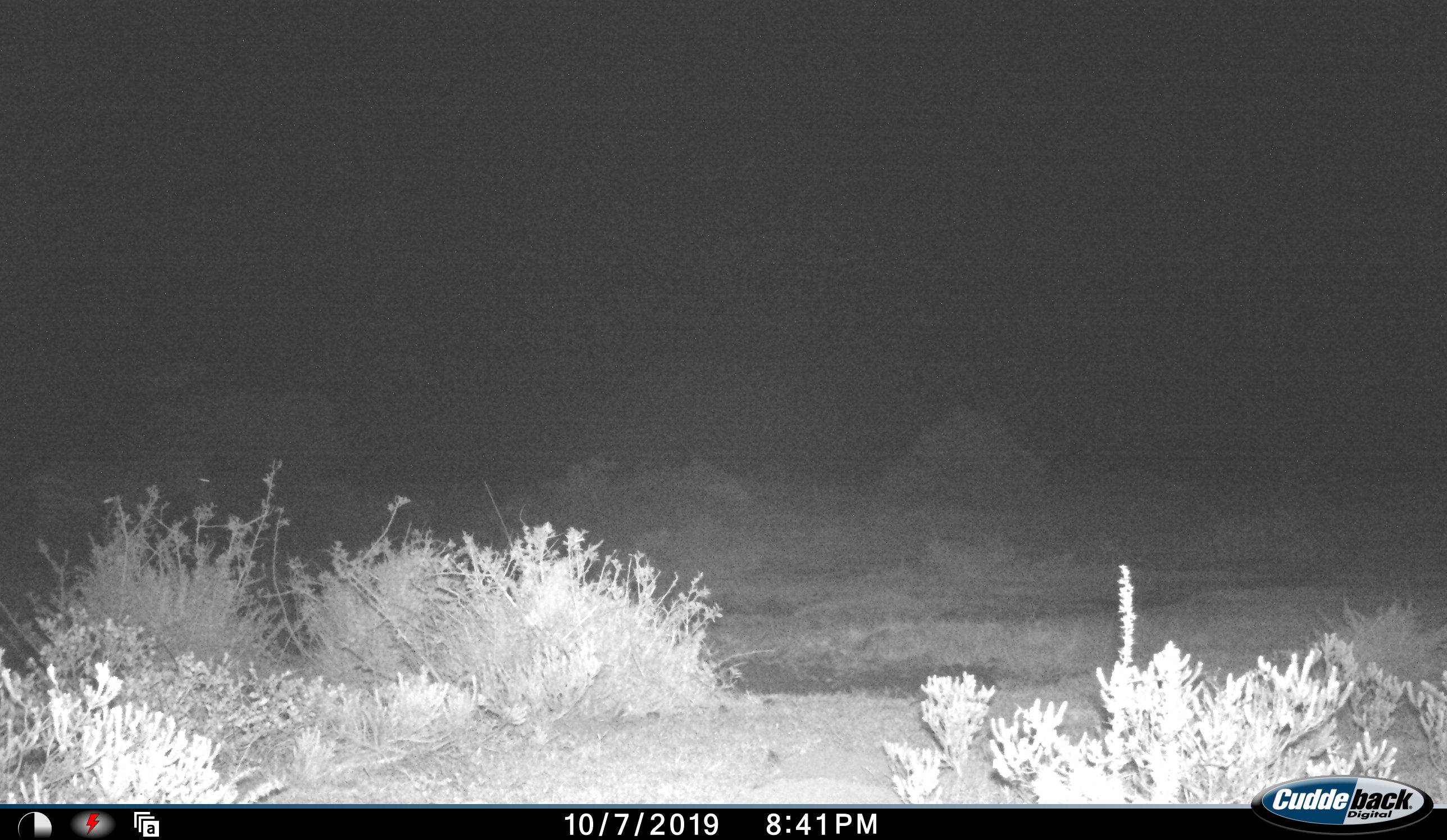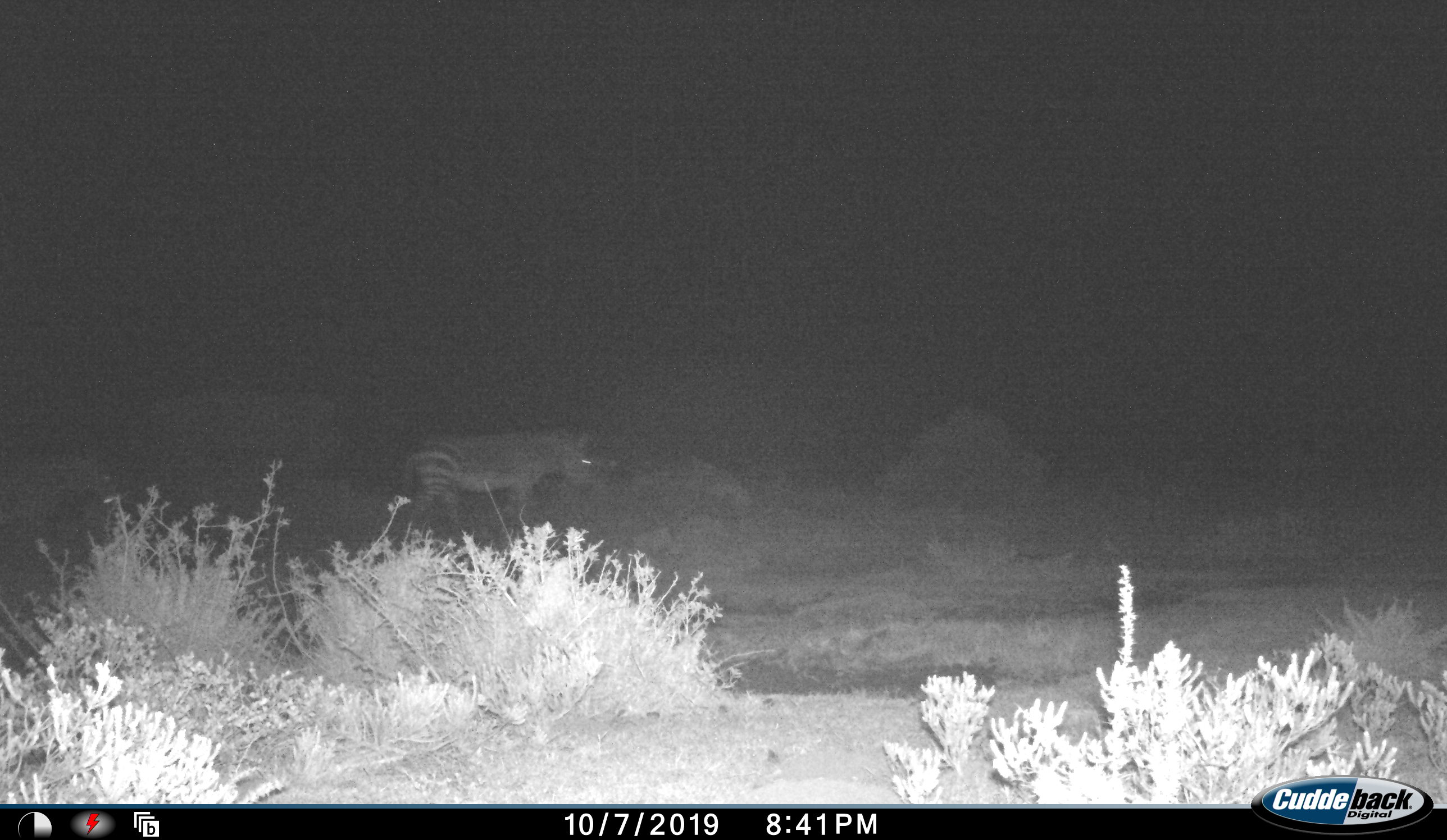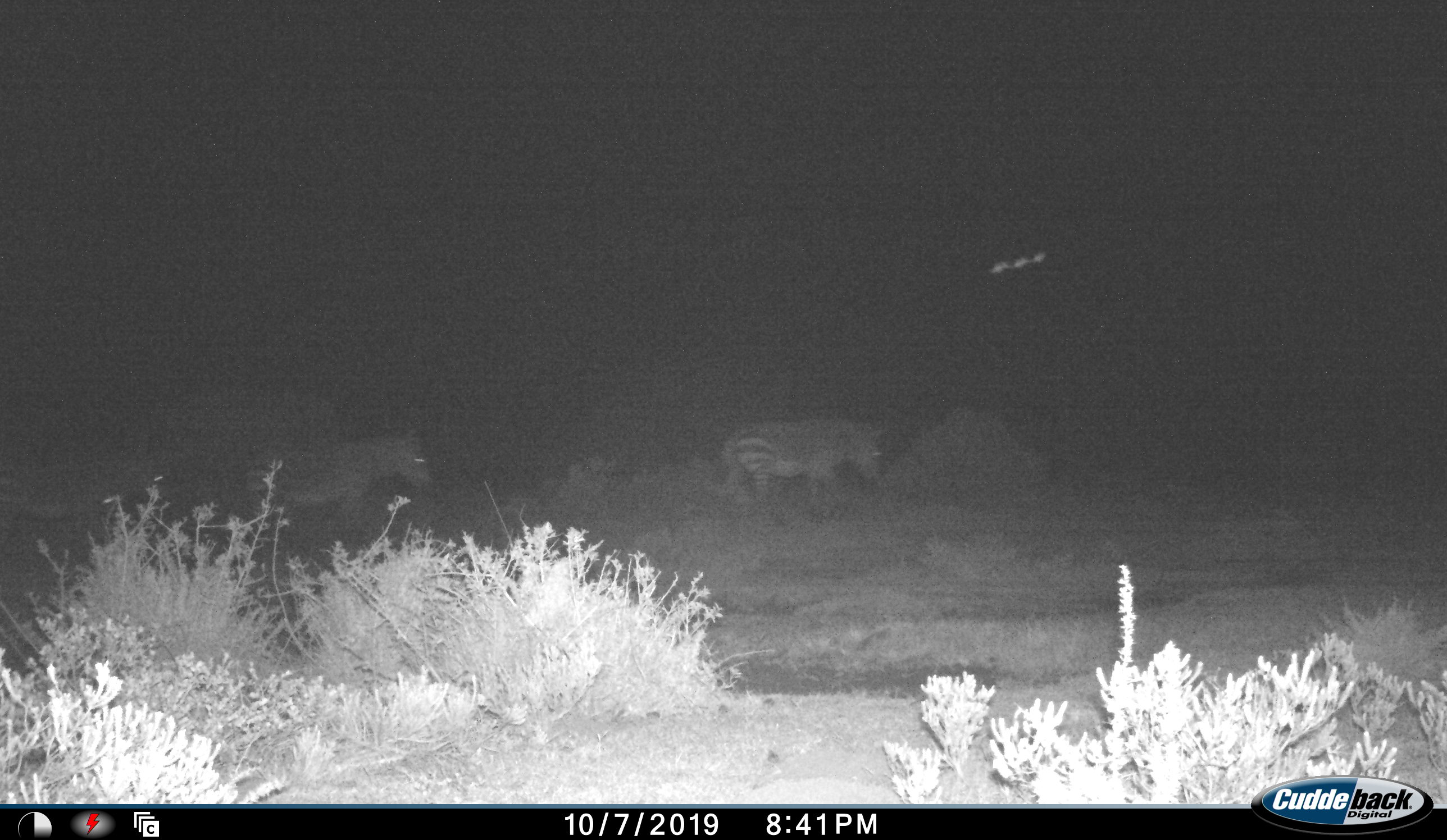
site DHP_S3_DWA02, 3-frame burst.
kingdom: Animalia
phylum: Chordata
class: Mammalia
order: Perissodactyla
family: Equidae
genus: Equus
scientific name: Equus zebra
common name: mountain zebra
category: zebramountain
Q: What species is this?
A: Zebramountain (mountain zebra) (Equus zebra).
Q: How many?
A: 3.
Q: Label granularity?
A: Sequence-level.